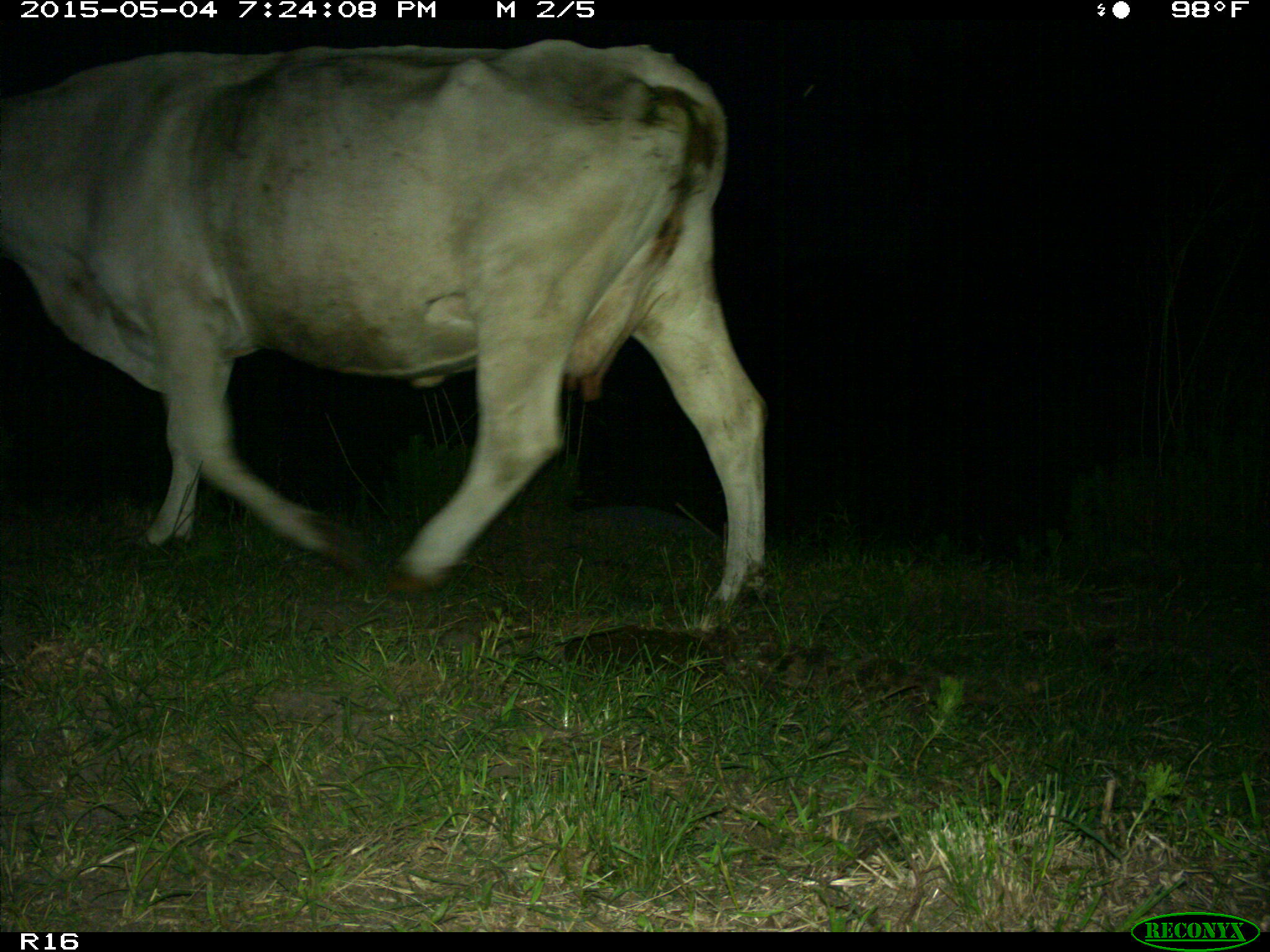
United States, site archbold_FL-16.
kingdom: Animalia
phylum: Chordata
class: Mammalia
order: Artiodactyla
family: Bovidae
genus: Bos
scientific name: Bos taurus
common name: domestic cow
Bos taurus (domestic cow).